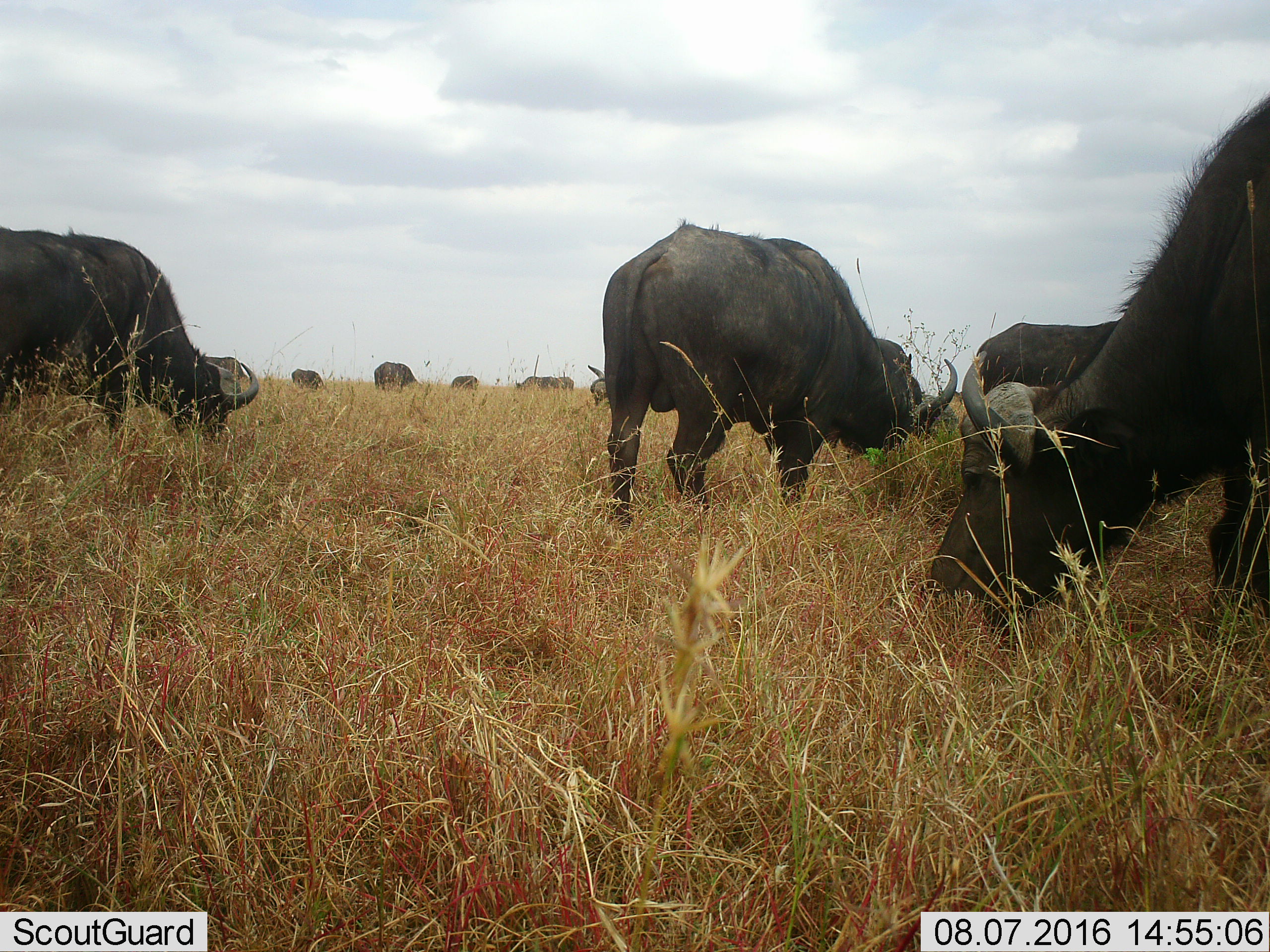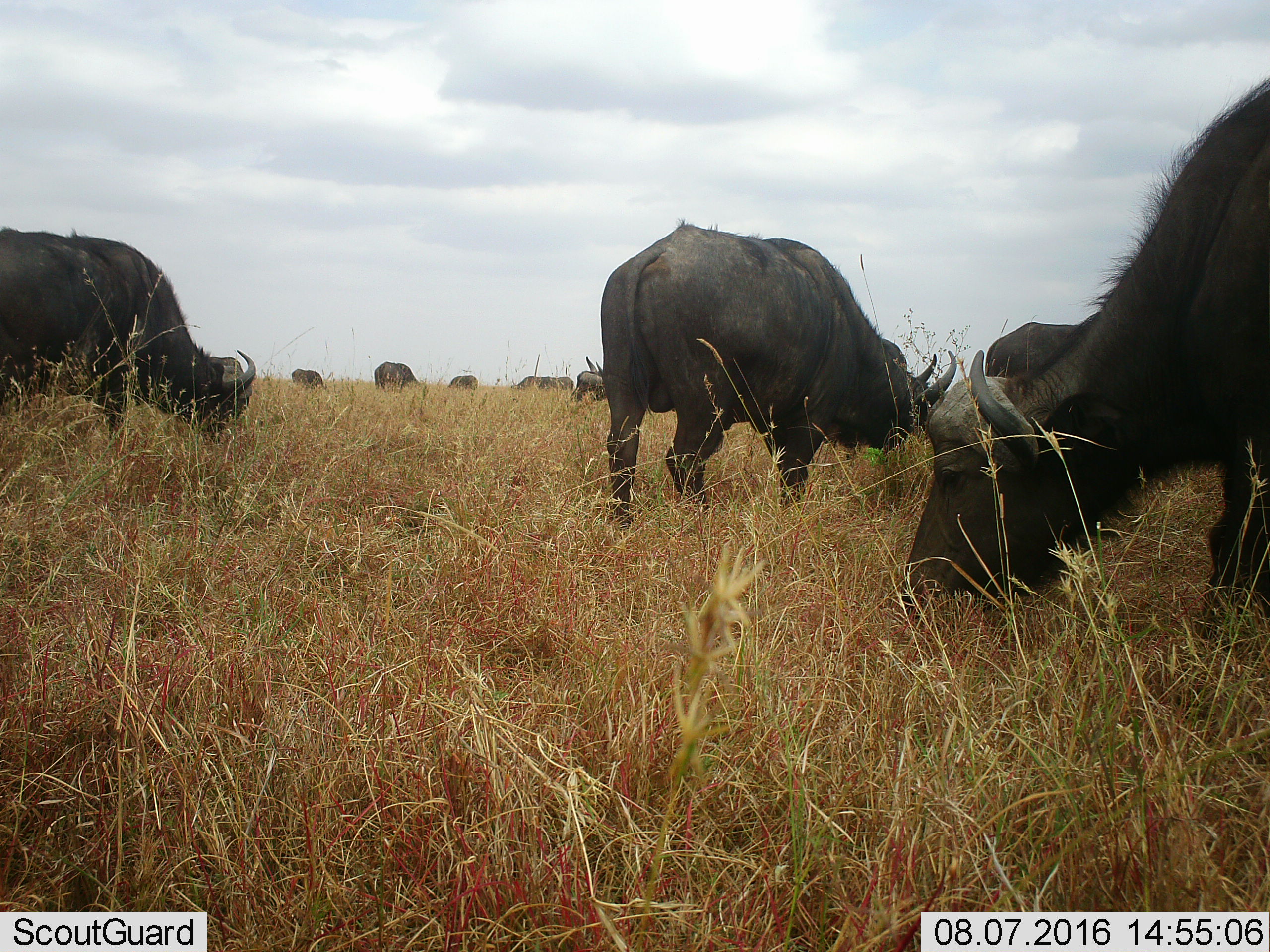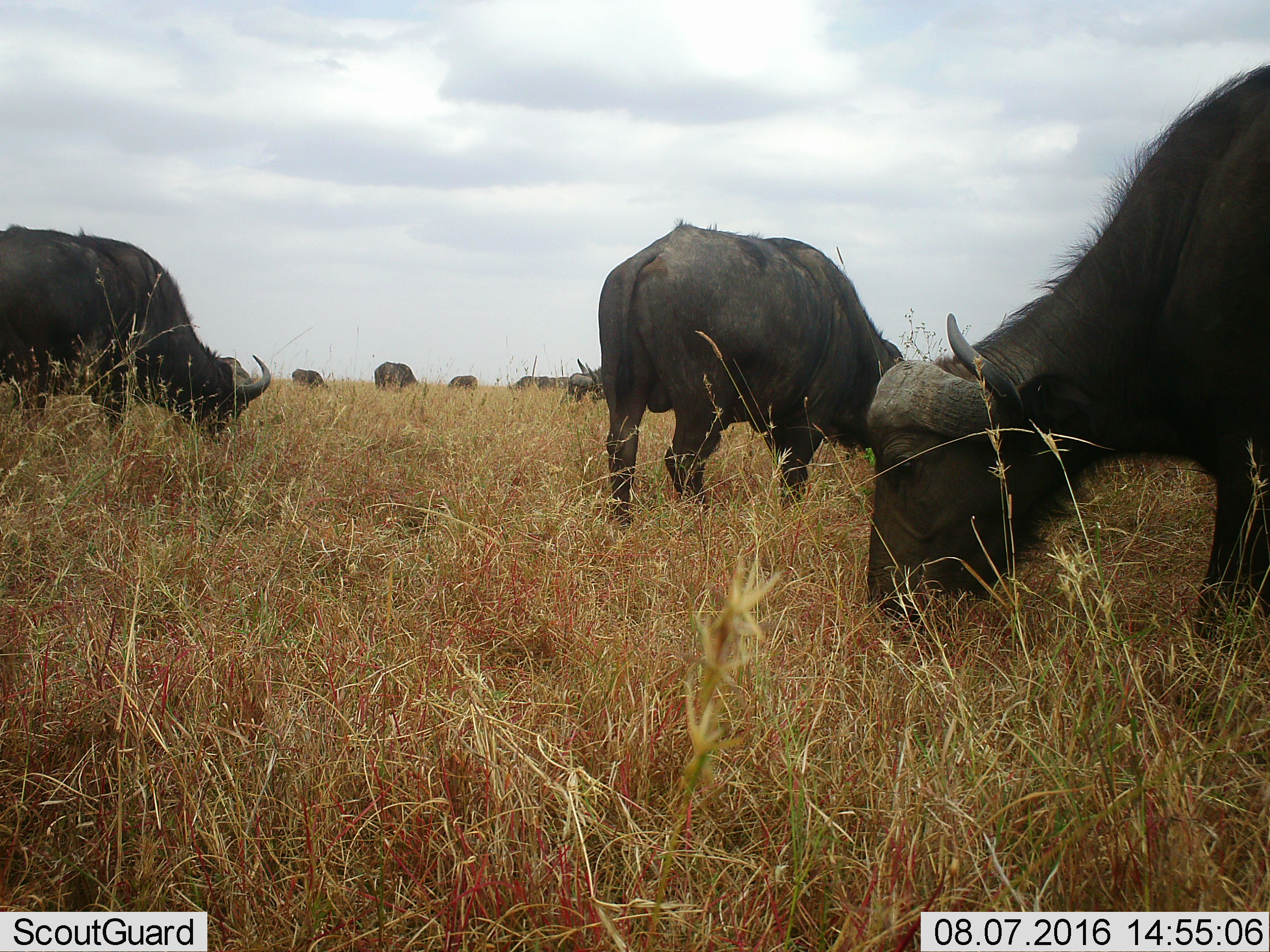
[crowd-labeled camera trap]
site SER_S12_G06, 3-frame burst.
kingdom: Animalia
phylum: Chordata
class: Mammalia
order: Artiodactyla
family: Bovidae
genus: Syncerus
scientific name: Syncerus caffer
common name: african buffalo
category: buffalo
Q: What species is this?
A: Buffalo (african buffalo) (Syncerus caffer).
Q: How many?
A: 11-50.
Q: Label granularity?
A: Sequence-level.